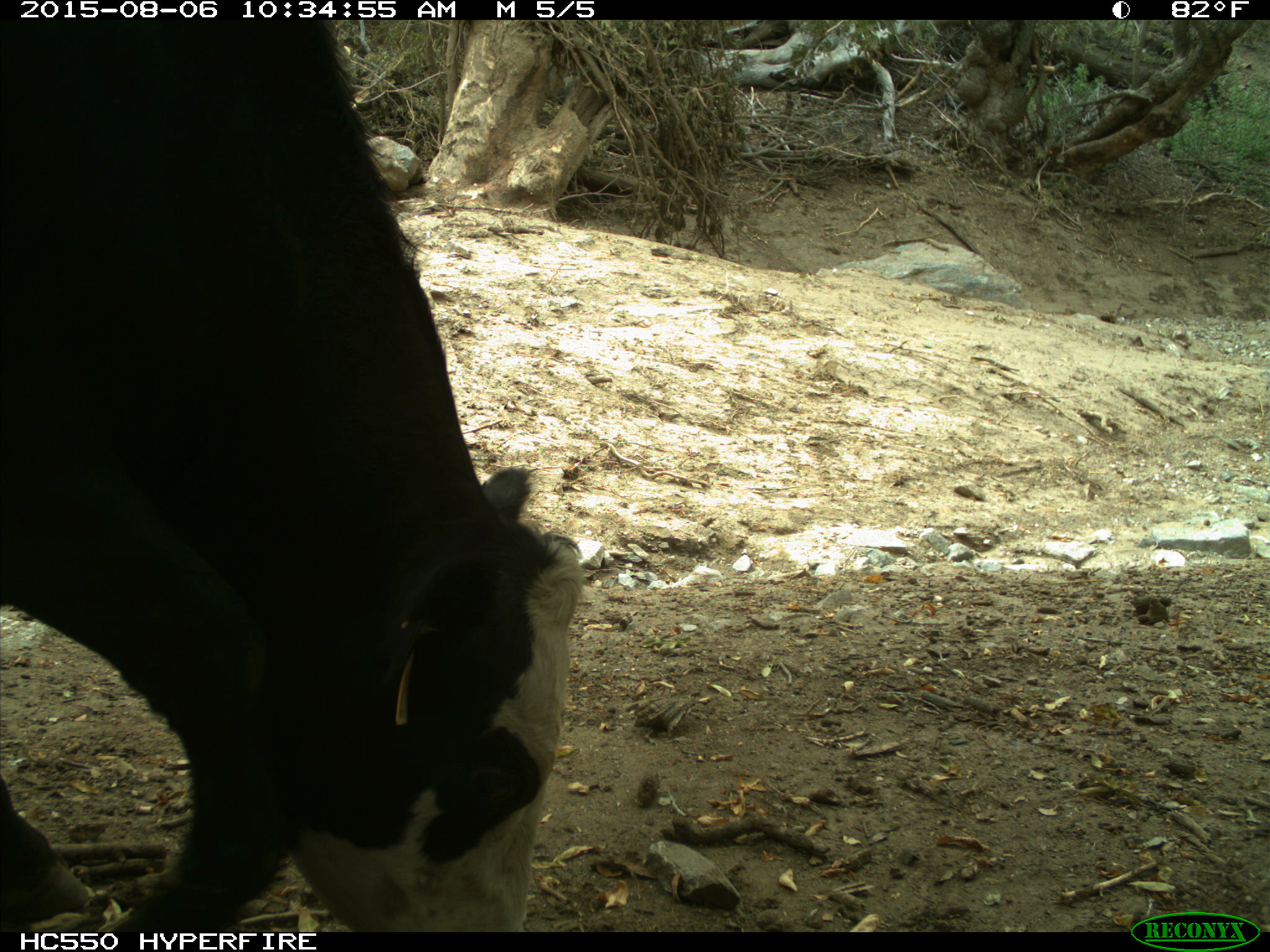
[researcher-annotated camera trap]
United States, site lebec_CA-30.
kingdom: Animalia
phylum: Chordata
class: Mammalia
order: Artiodactyla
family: Bovidae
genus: Bos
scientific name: Bos taurus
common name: domestic cow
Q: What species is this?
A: Bos taurus (domestic cow).